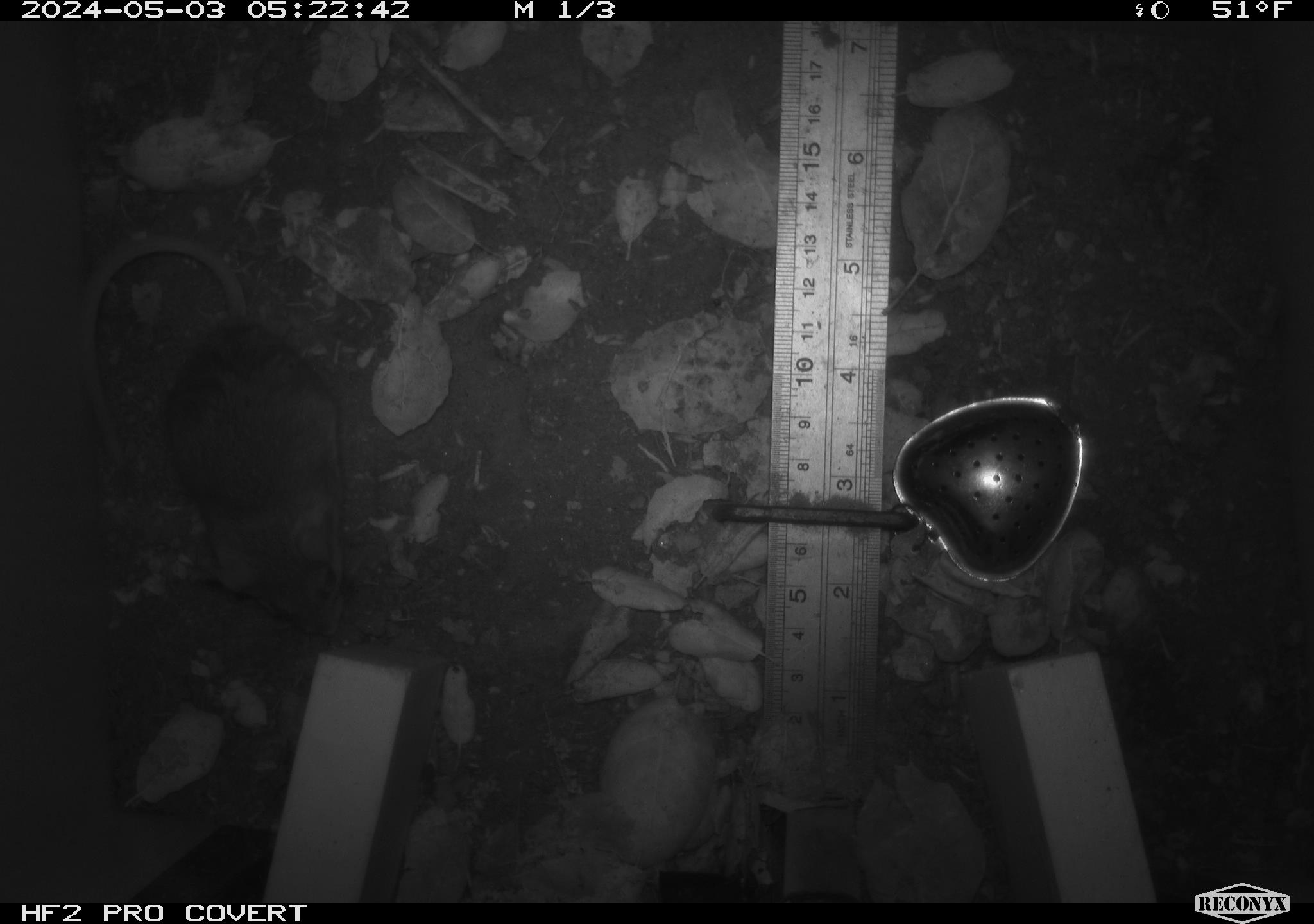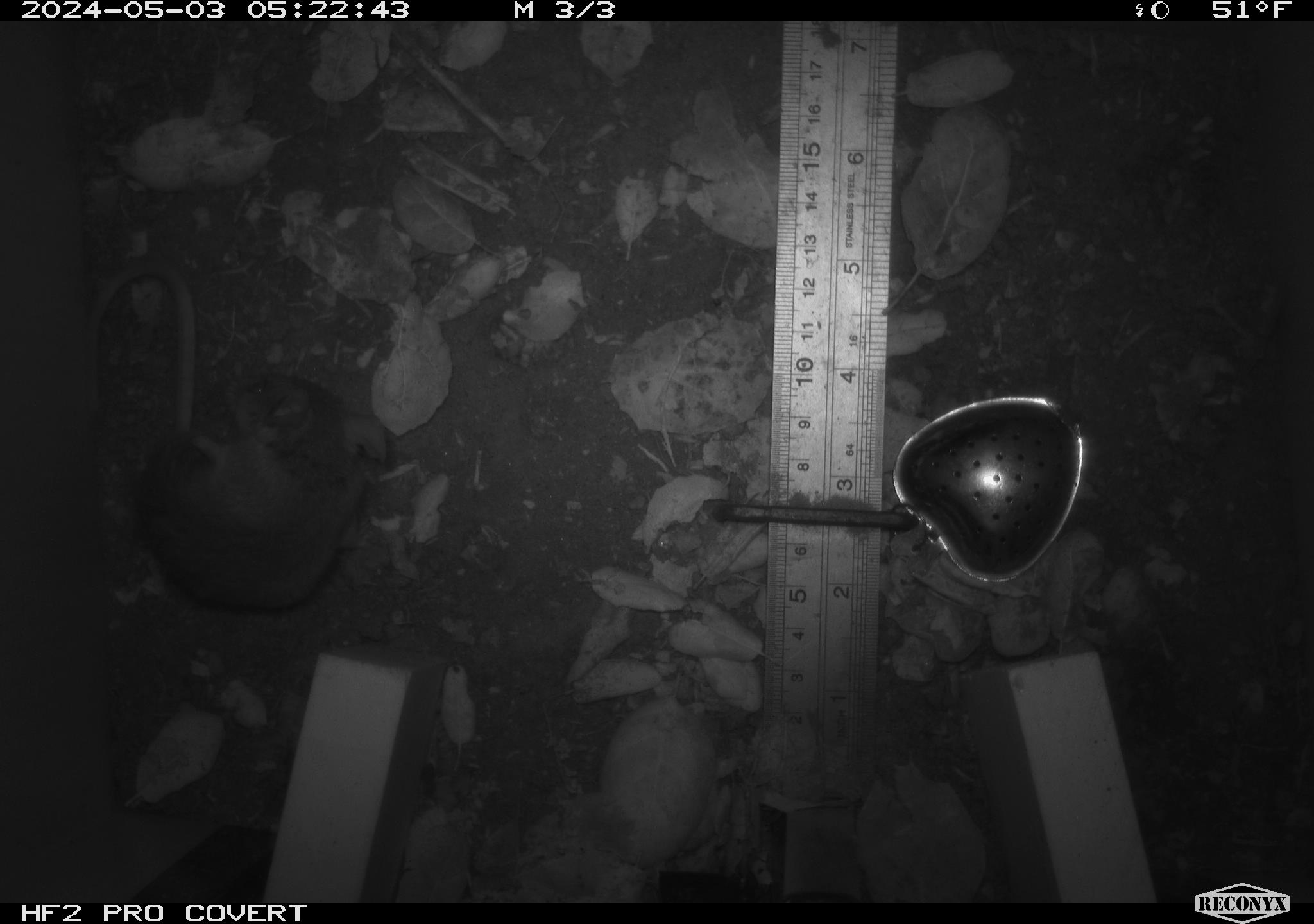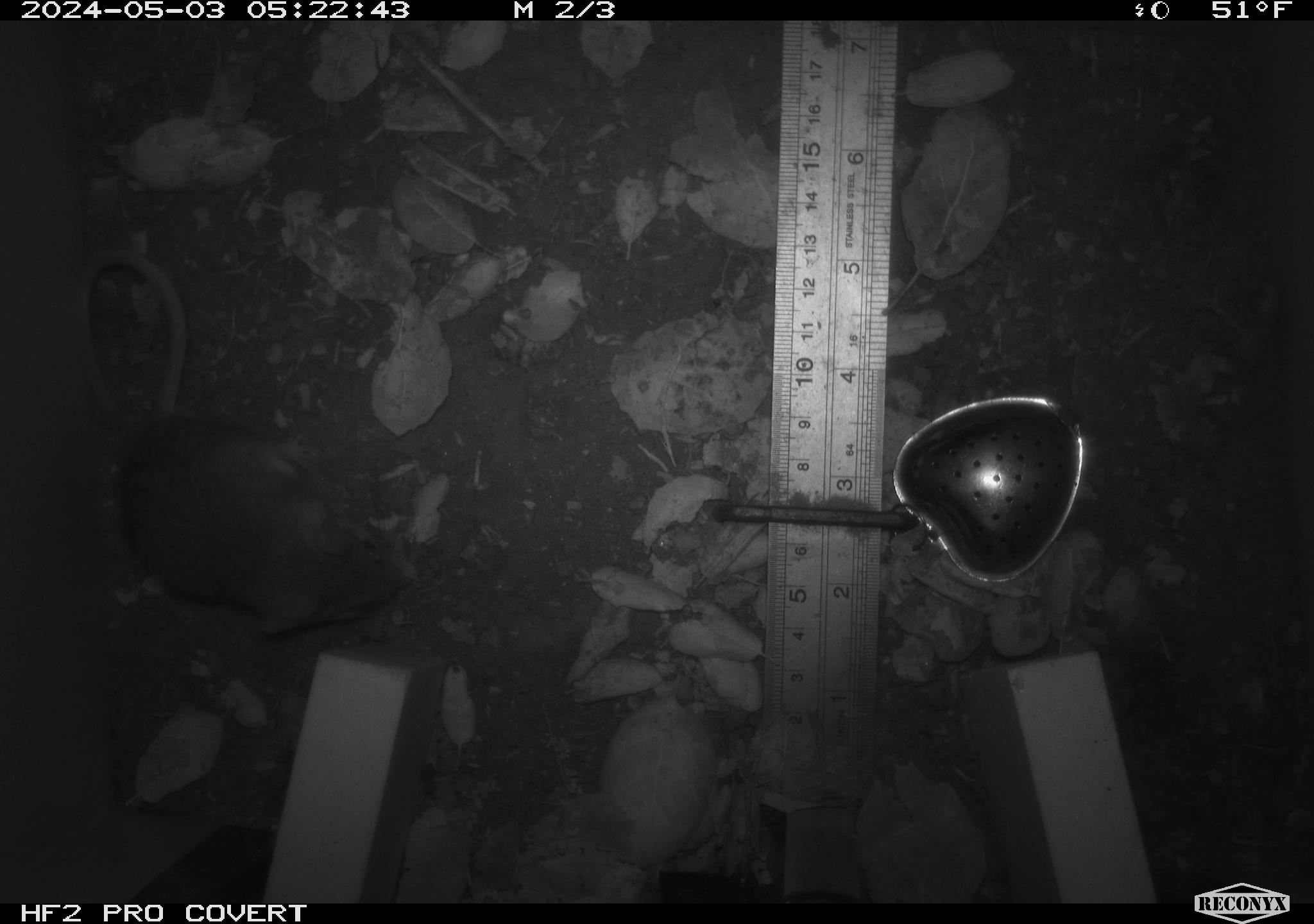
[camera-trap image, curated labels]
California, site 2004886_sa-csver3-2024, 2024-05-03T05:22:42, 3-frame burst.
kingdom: Animalia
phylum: Chordata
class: Mammalia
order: Rodentia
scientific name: Rodentia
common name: rodent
Rodent (Rodentia).